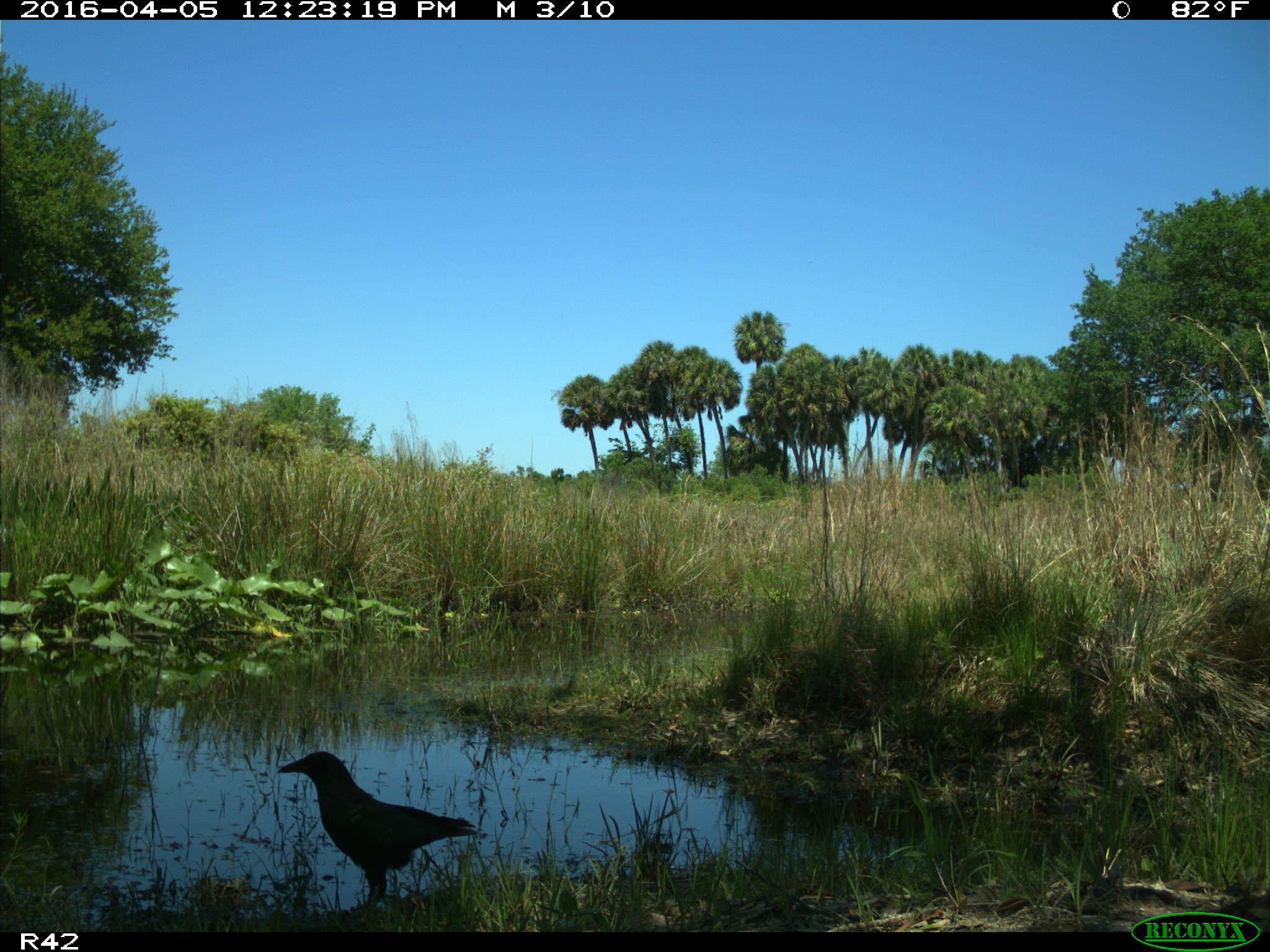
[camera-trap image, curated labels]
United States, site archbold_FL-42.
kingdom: Animalia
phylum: Chordata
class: Aves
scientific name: Aves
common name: birds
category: unidentified bird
Unidentified bird (birds) (Aves).